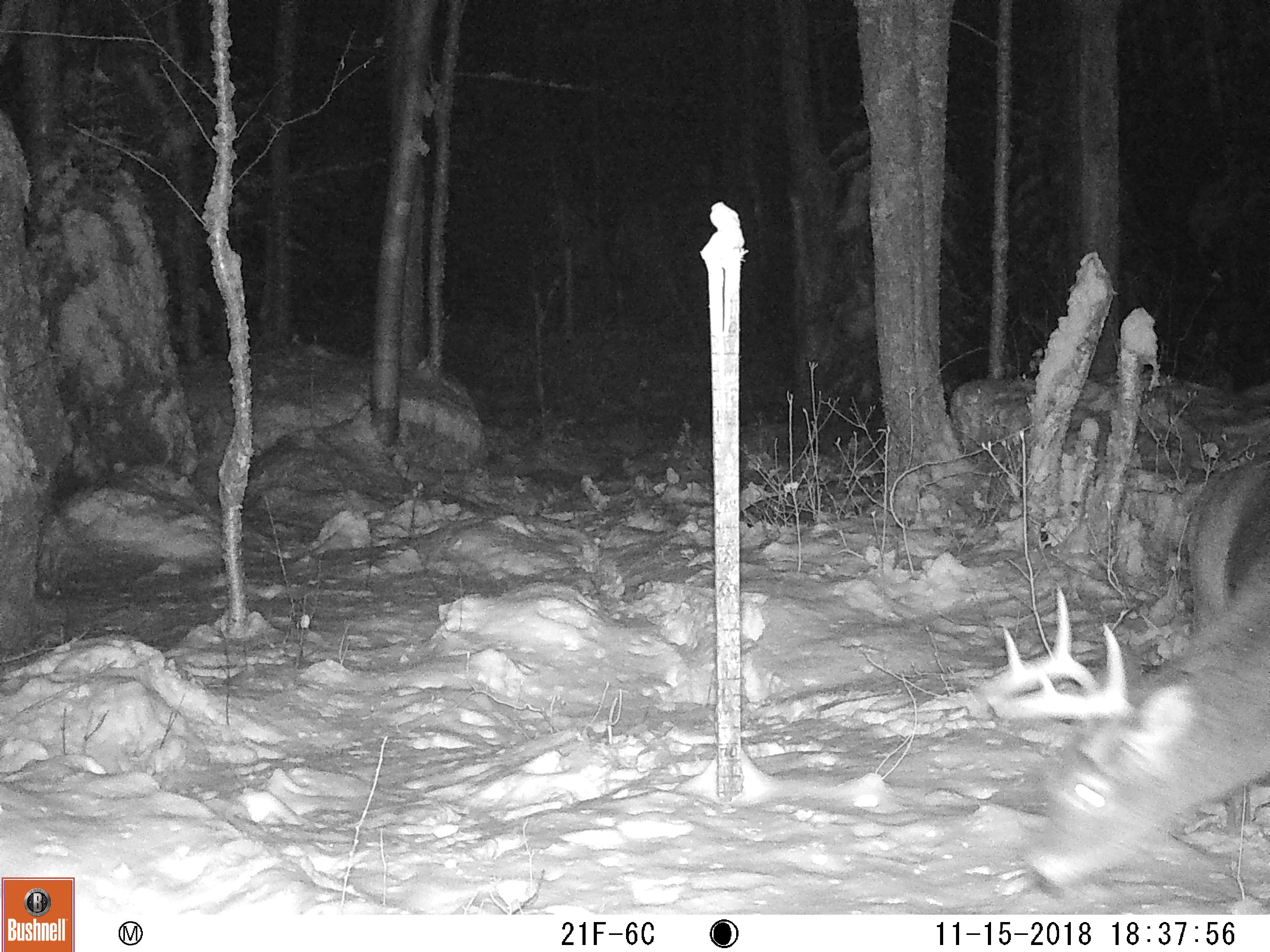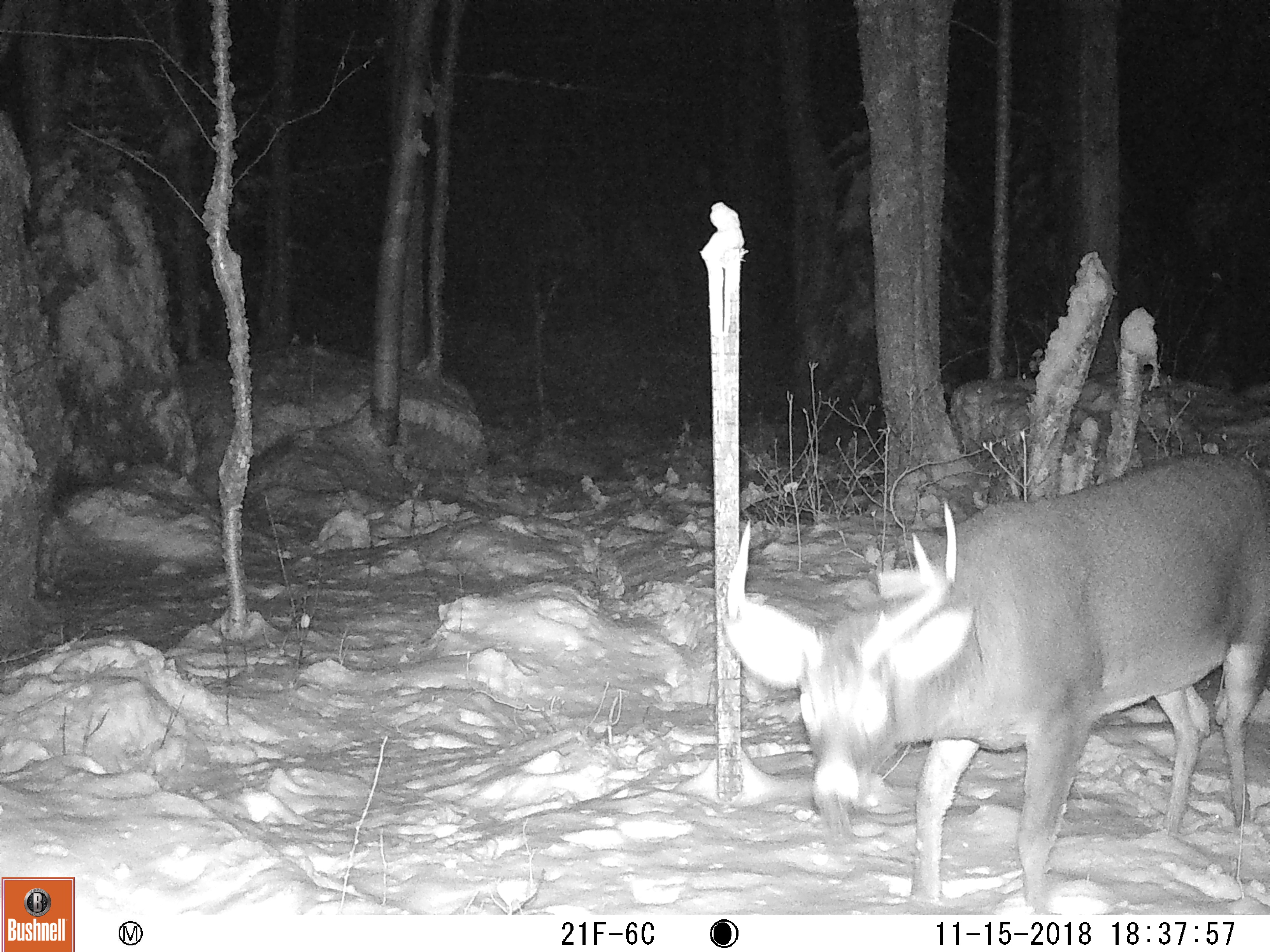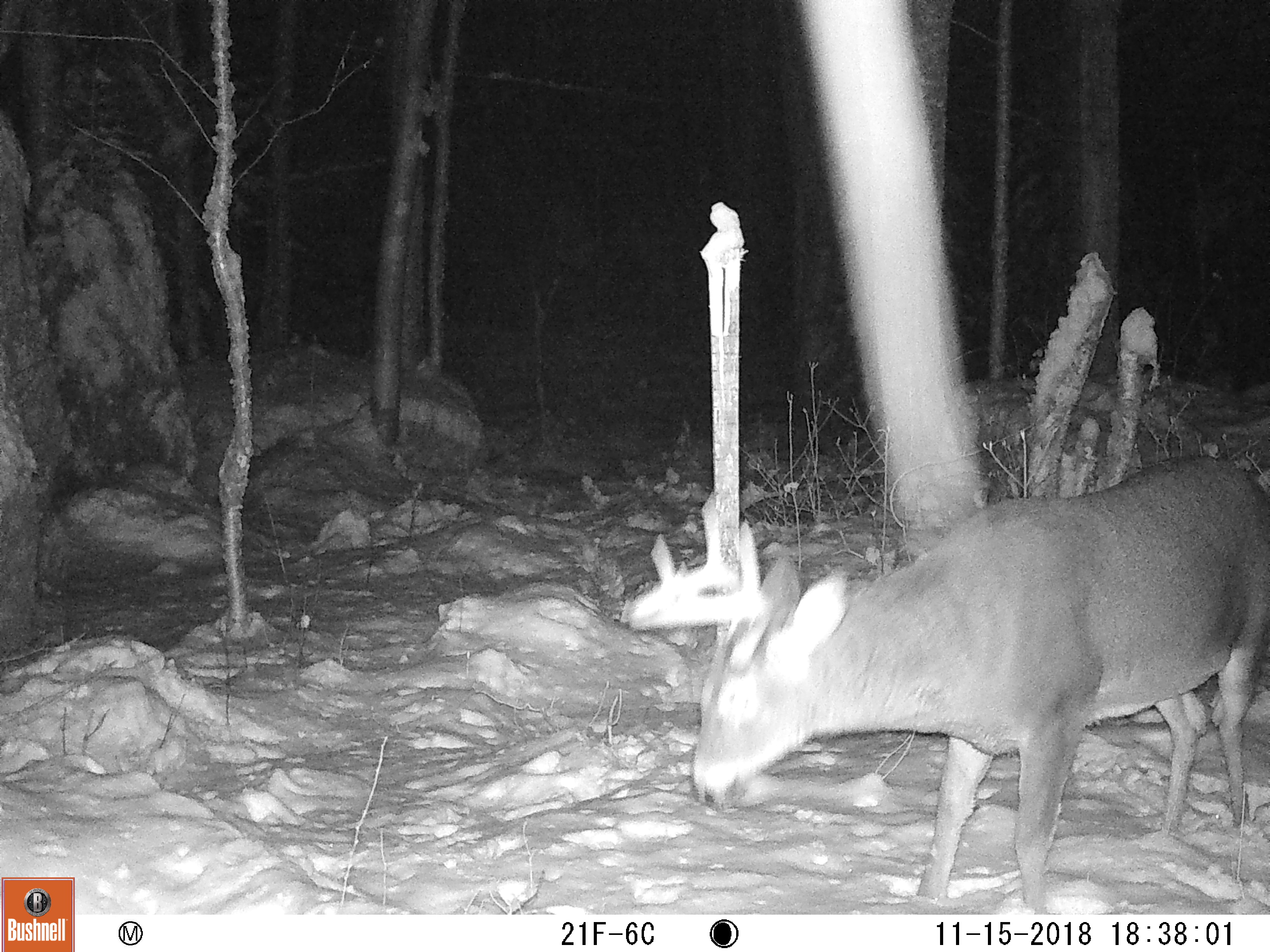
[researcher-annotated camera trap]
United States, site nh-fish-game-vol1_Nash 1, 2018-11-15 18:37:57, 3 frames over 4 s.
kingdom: Animalia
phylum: Chordata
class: Mammalia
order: Artiodactyla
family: Cervidae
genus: Odocoileus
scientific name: Odocoileus virginianus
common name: white-tailed deer